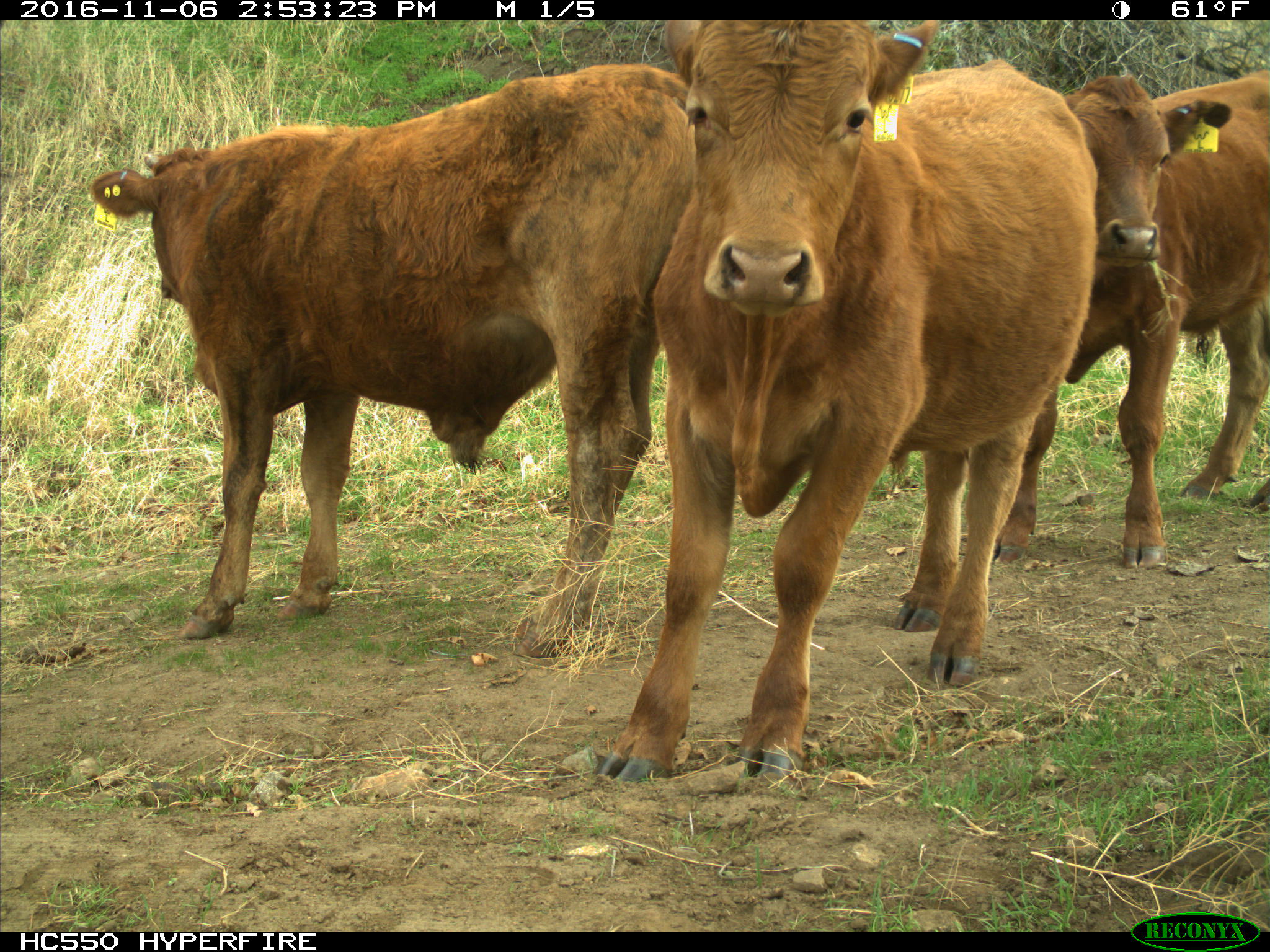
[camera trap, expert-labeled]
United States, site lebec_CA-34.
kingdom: Animalia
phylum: Chordata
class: Mammalia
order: Artiodactyla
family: Bovidae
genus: Bos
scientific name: Bos taurus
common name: domestic cow